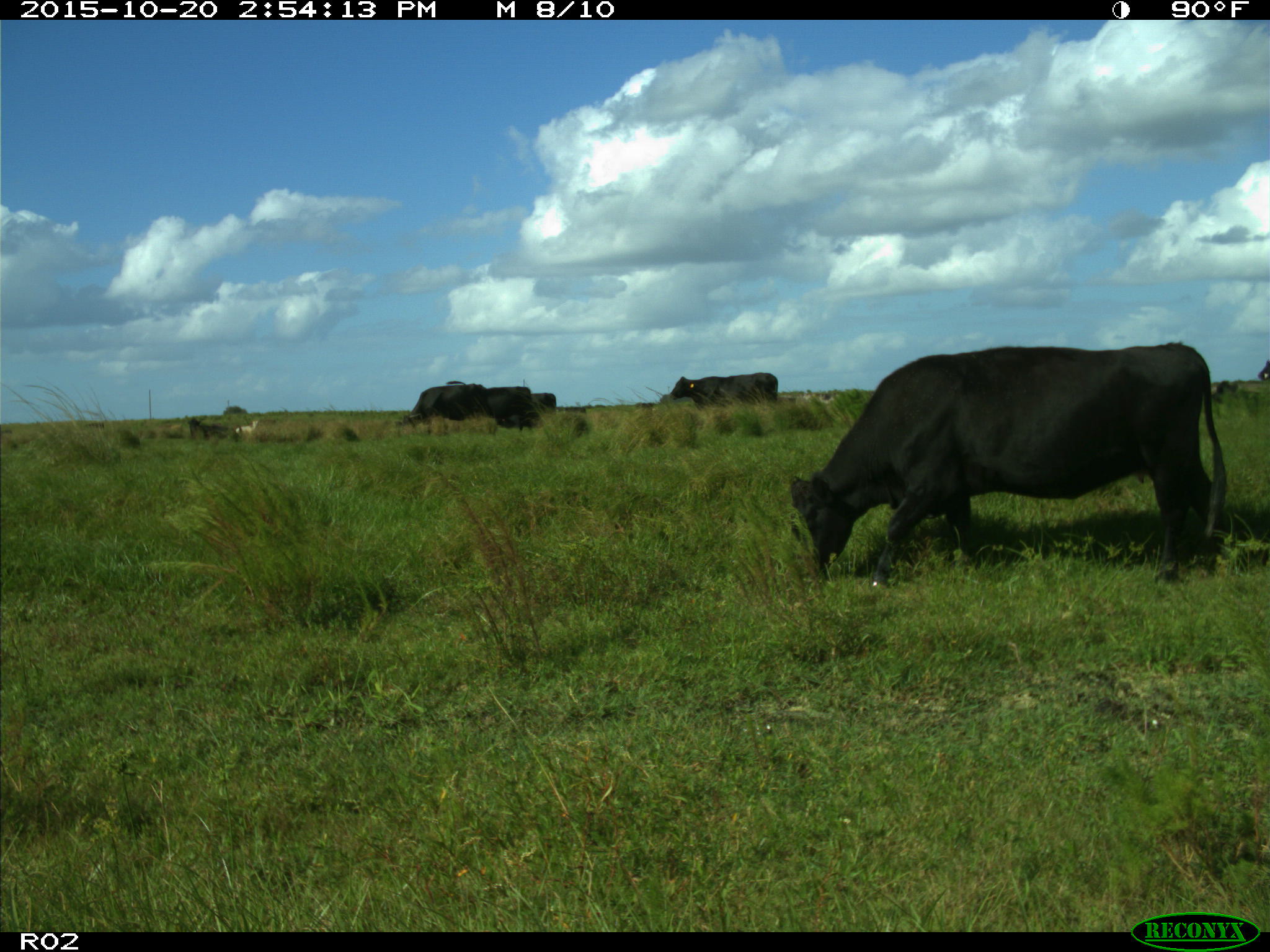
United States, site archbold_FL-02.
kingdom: Animalia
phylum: Chordata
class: Mammalia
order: Artiodactyla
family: Bovidae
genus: Bos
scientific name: Bos taurus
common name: domestic cow